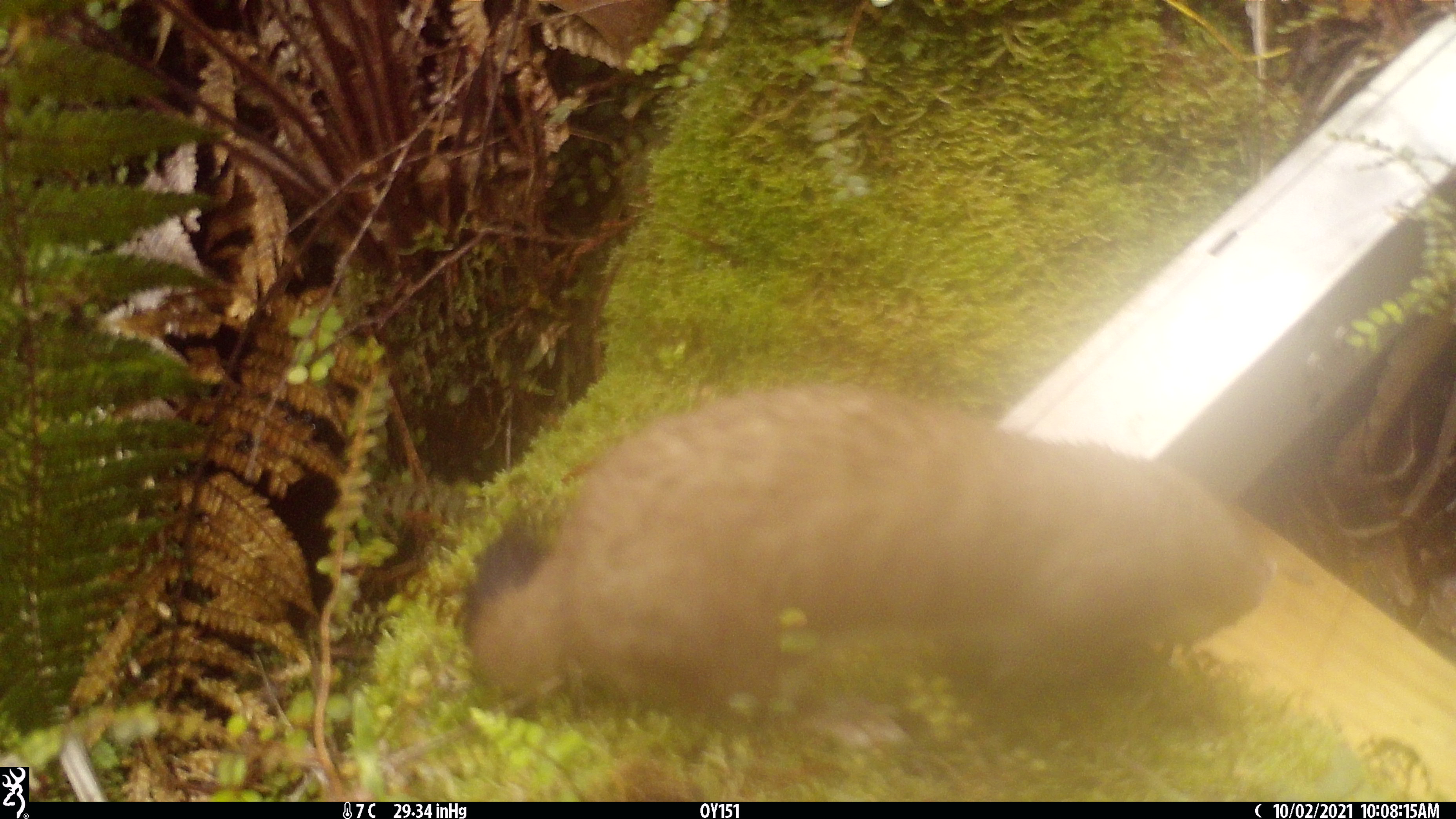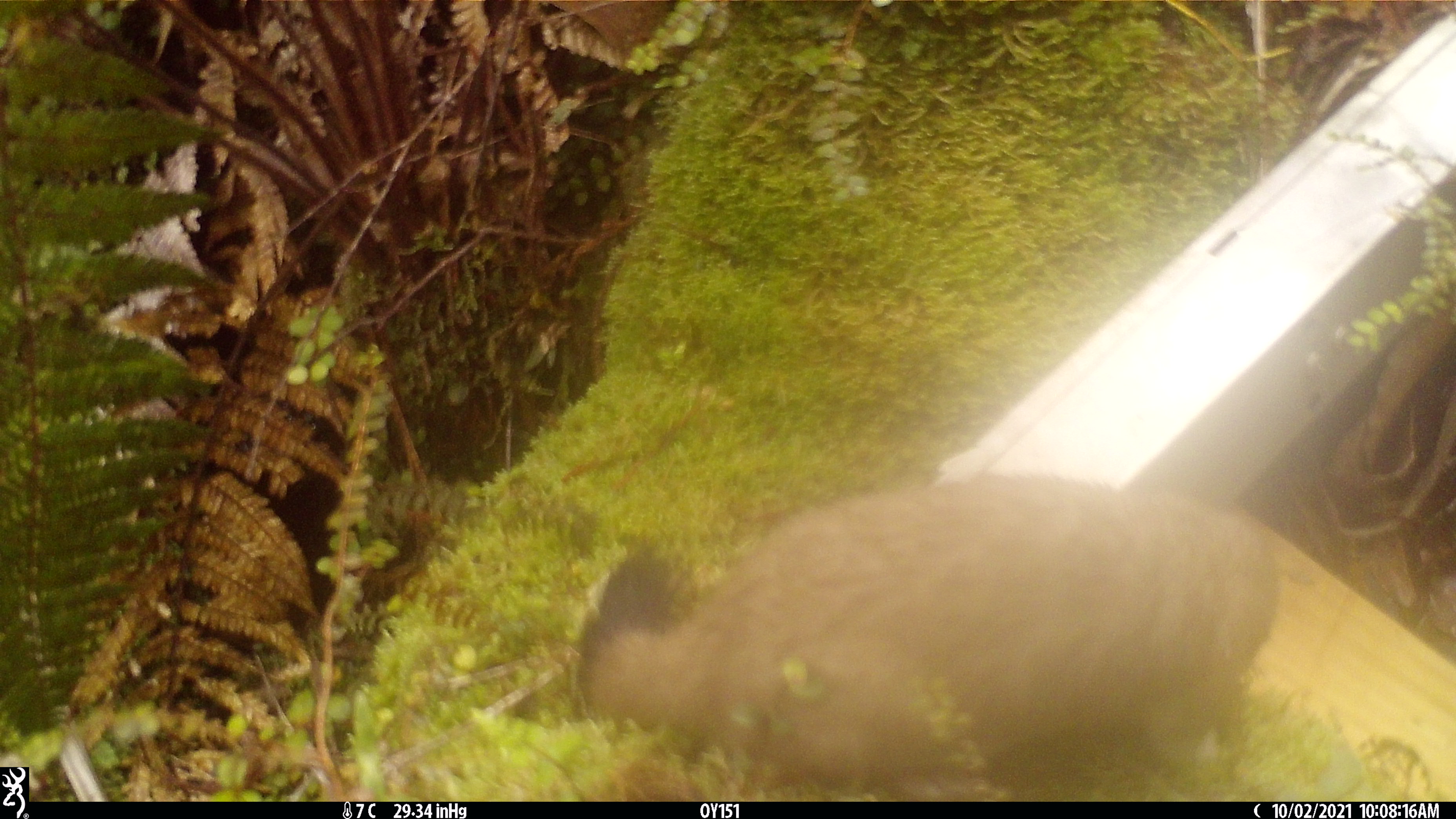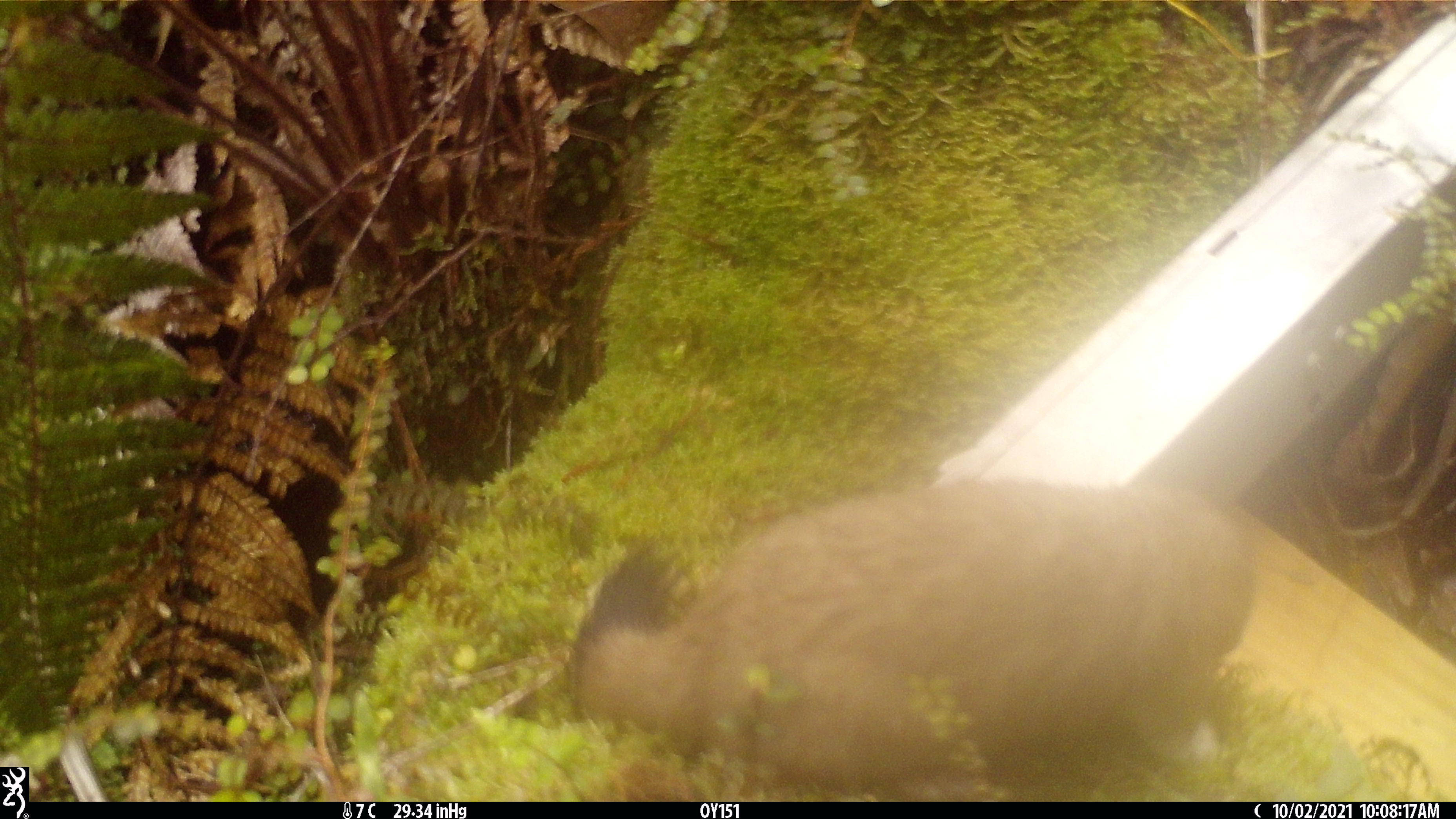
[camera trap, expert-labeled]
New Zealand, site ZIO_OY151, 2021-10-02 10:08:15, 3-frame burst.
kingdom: Animalia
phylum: Chordata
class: Mammalia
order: Carnivora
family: Mustelidae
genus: Mustela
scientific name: Mustela erminea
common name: stoat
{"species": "stoat (Mustela erminea)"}